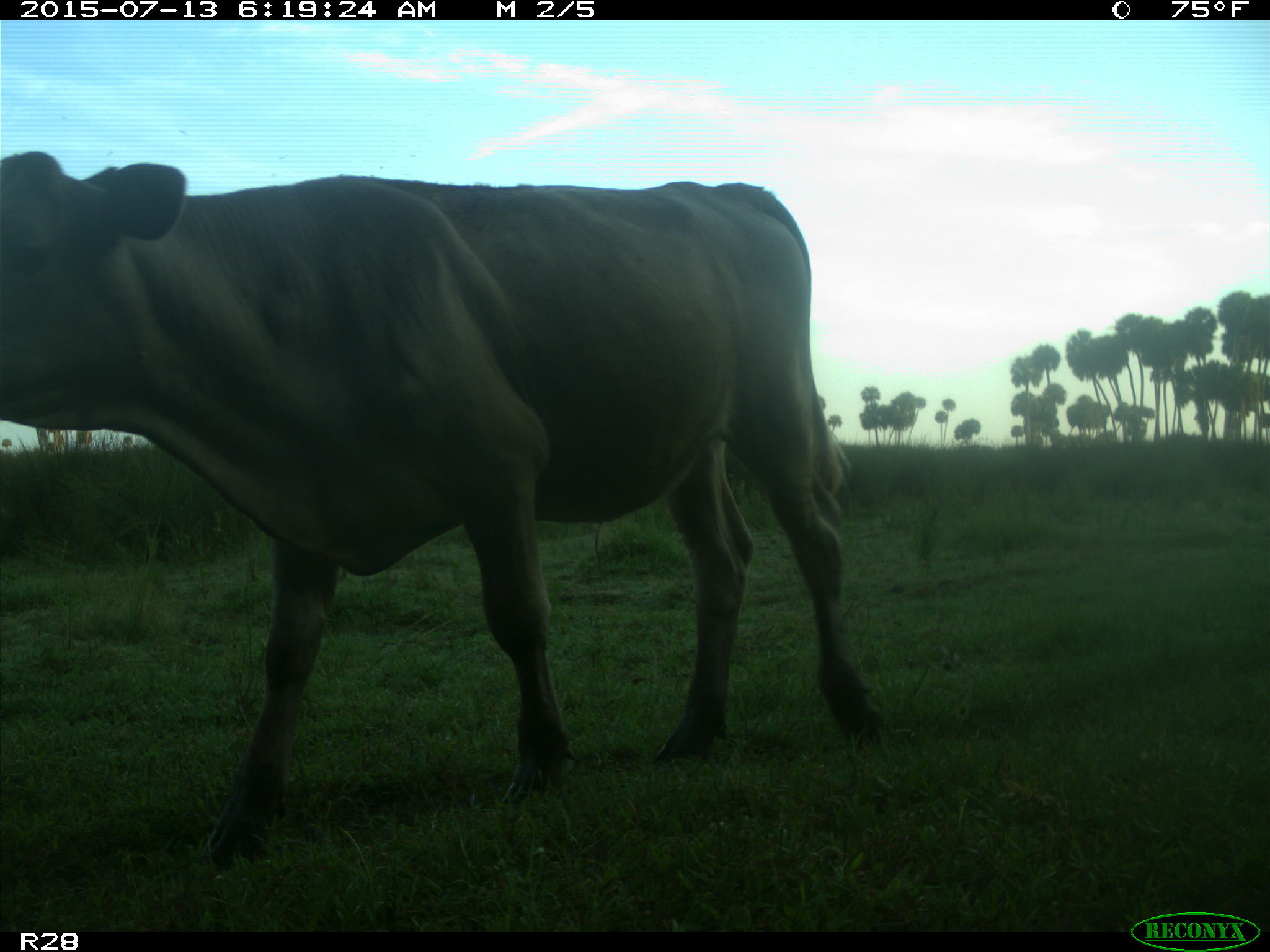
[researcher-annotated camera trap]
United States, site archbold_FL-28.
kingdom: Animalia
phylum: Chordata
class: Mammalia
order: Artiodactyla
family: Bovidae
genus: Bos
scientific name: Bos taurus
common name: domestic cow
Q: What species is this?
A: Bos taurus (domestic cow).